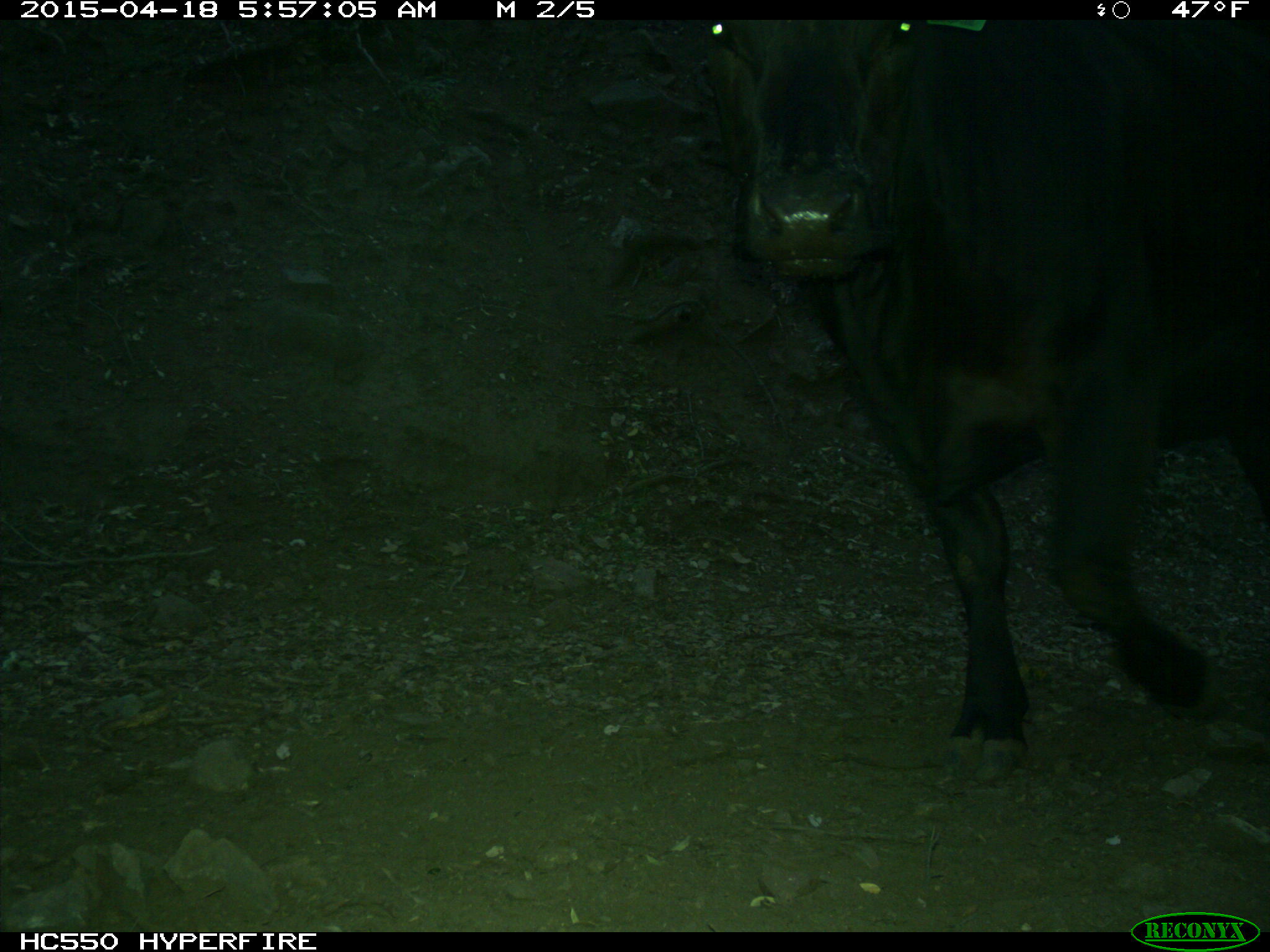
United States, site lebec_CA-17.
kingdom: Animalia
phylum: Chordata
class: Mammalia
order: Artiodactyla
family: Bovidae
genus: Bos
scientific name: Bos taurus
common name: domestic cow